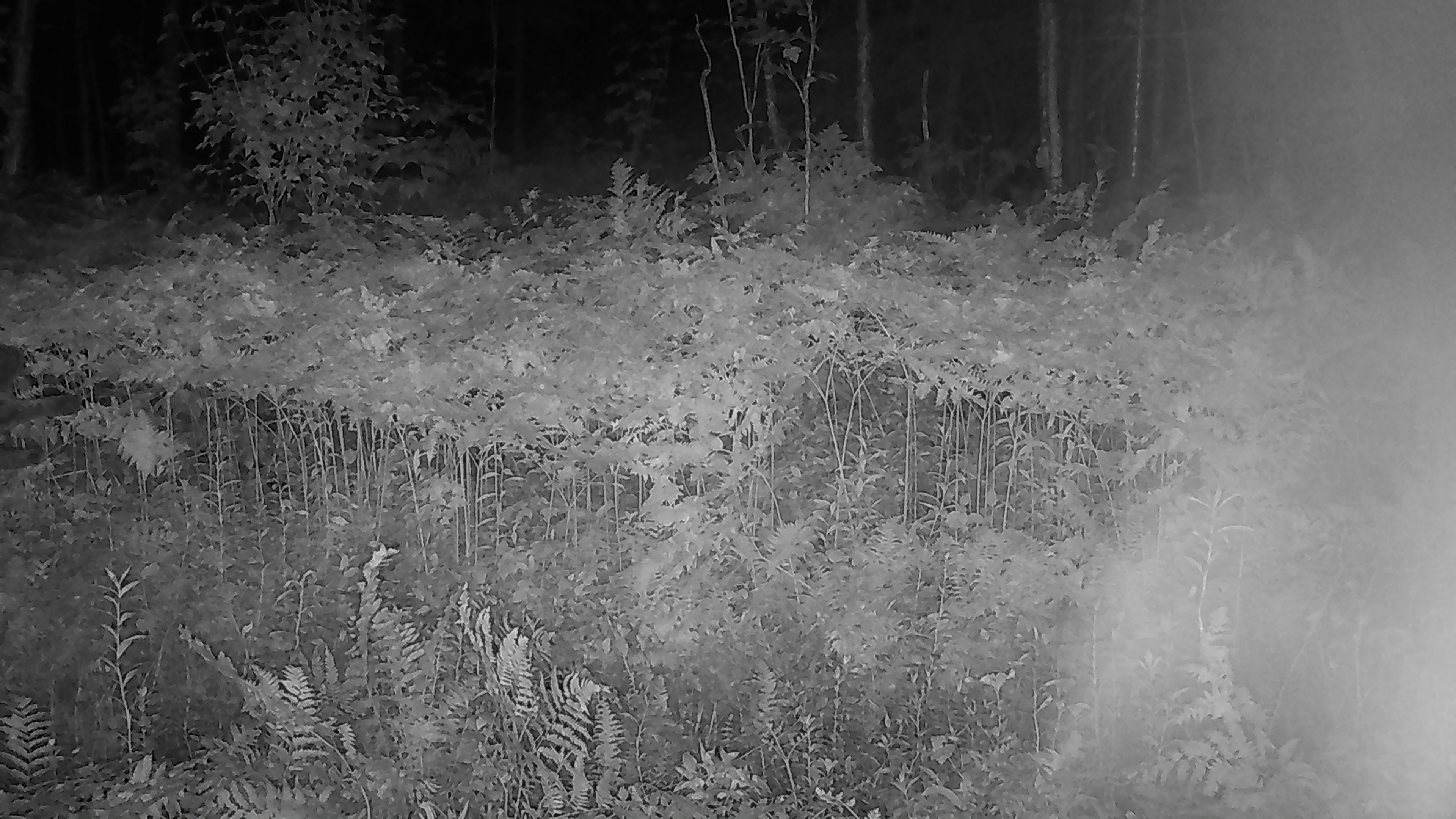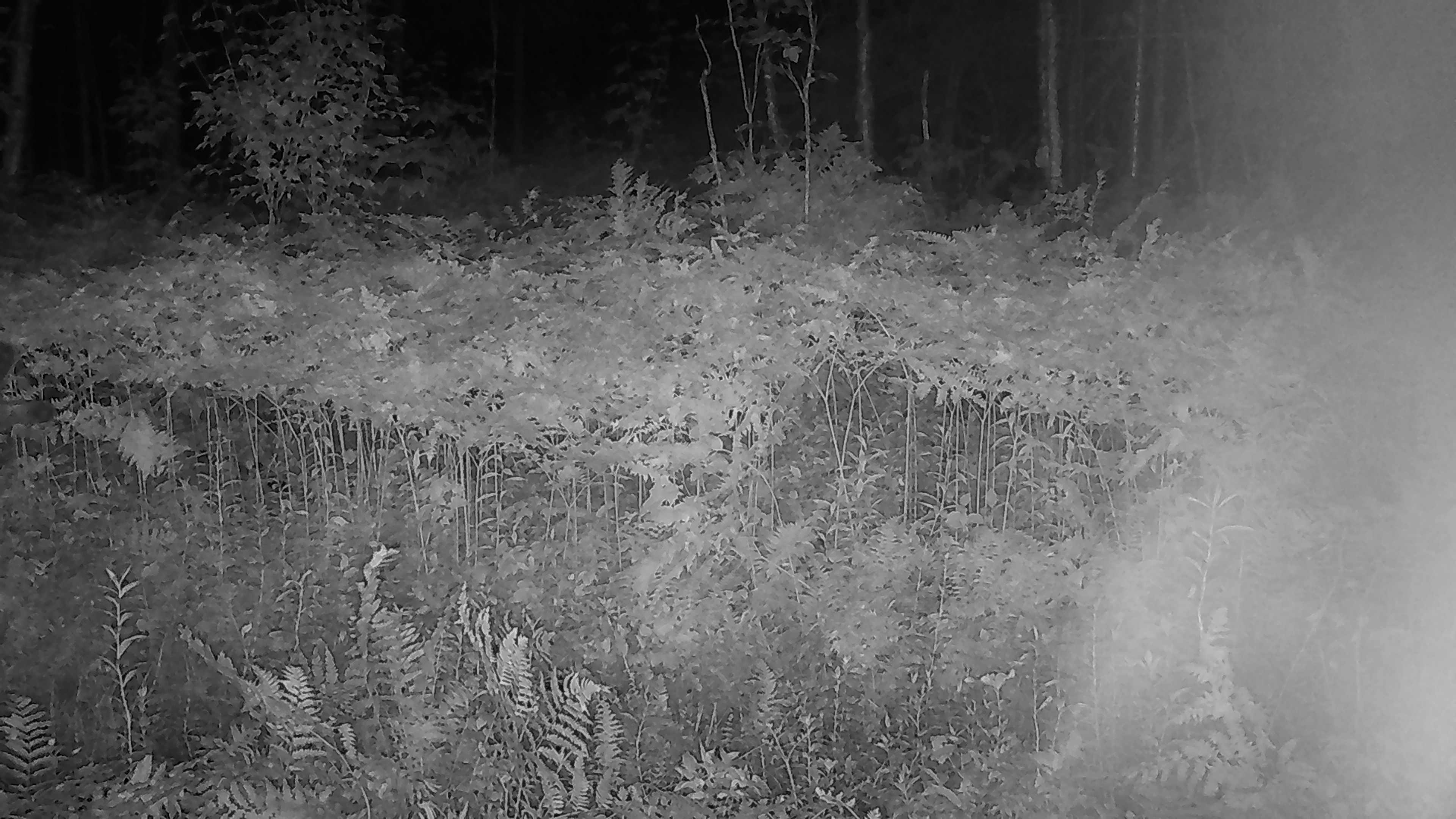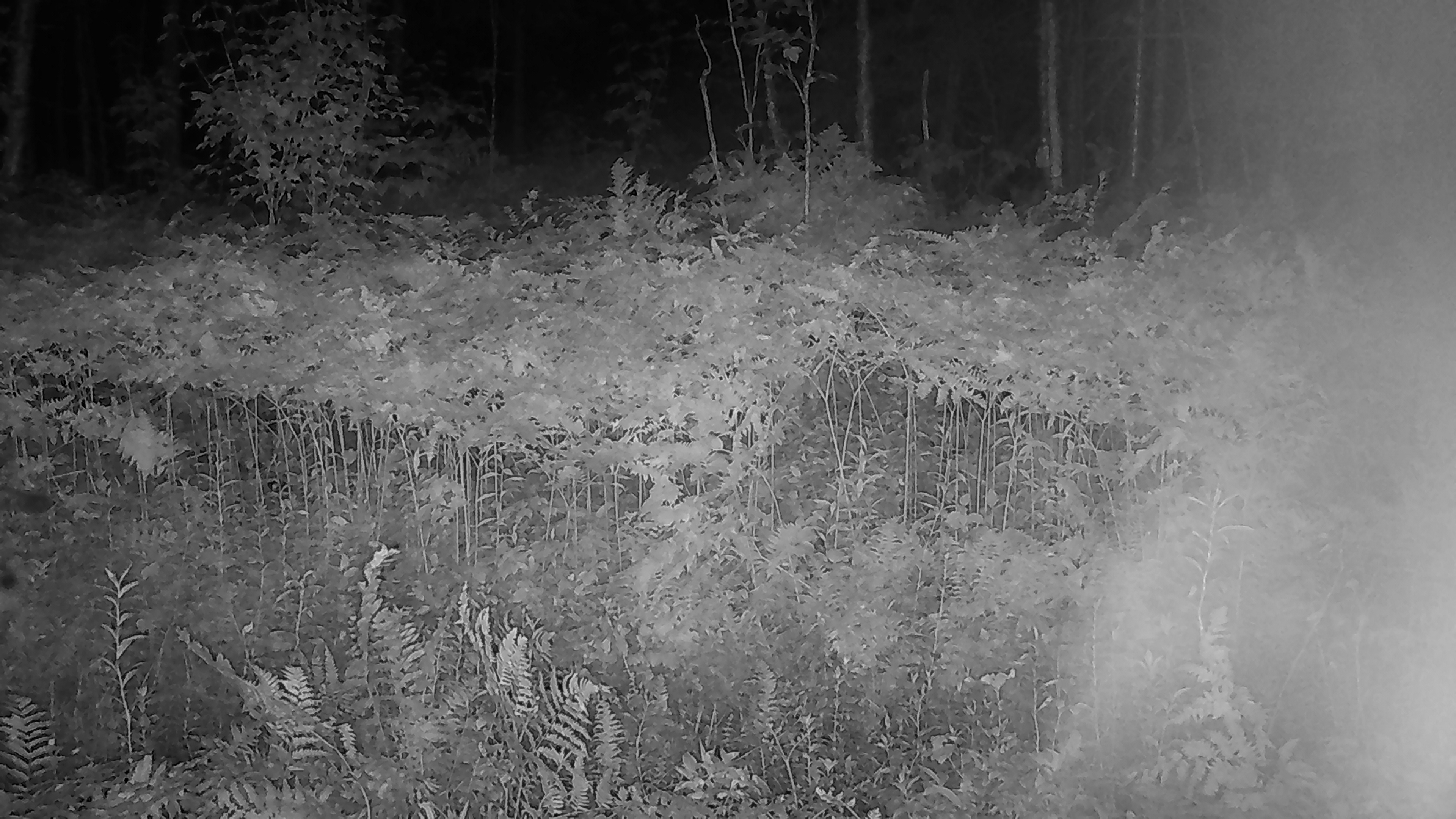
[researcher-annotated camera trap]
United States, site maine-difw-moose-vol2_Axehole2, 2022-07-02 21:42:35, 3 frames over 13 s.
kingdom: Animalia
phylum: Chordata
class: Mammalia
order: Artiodactyla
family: Cervidae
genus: Alces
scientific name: Alces alces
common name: moose